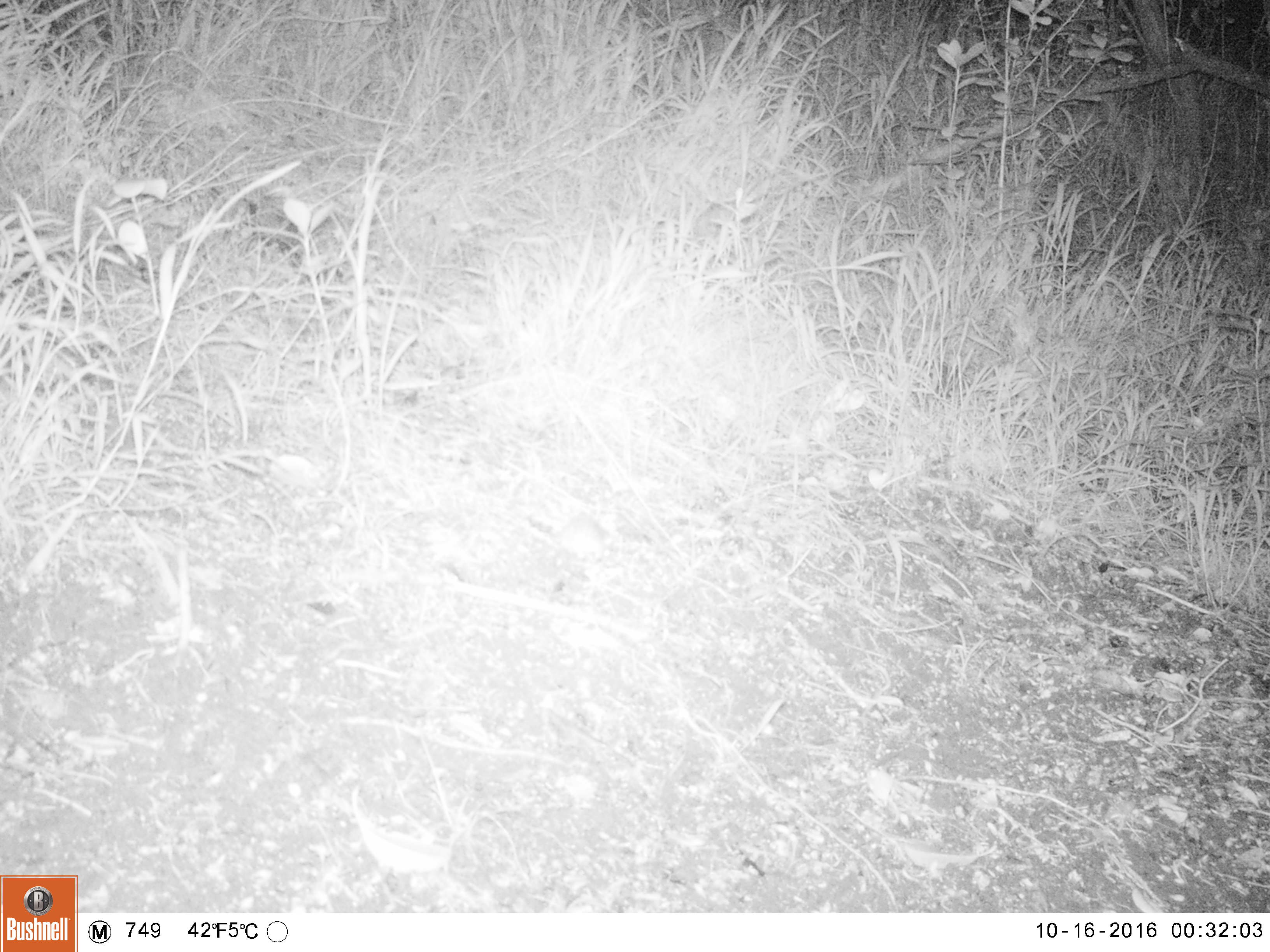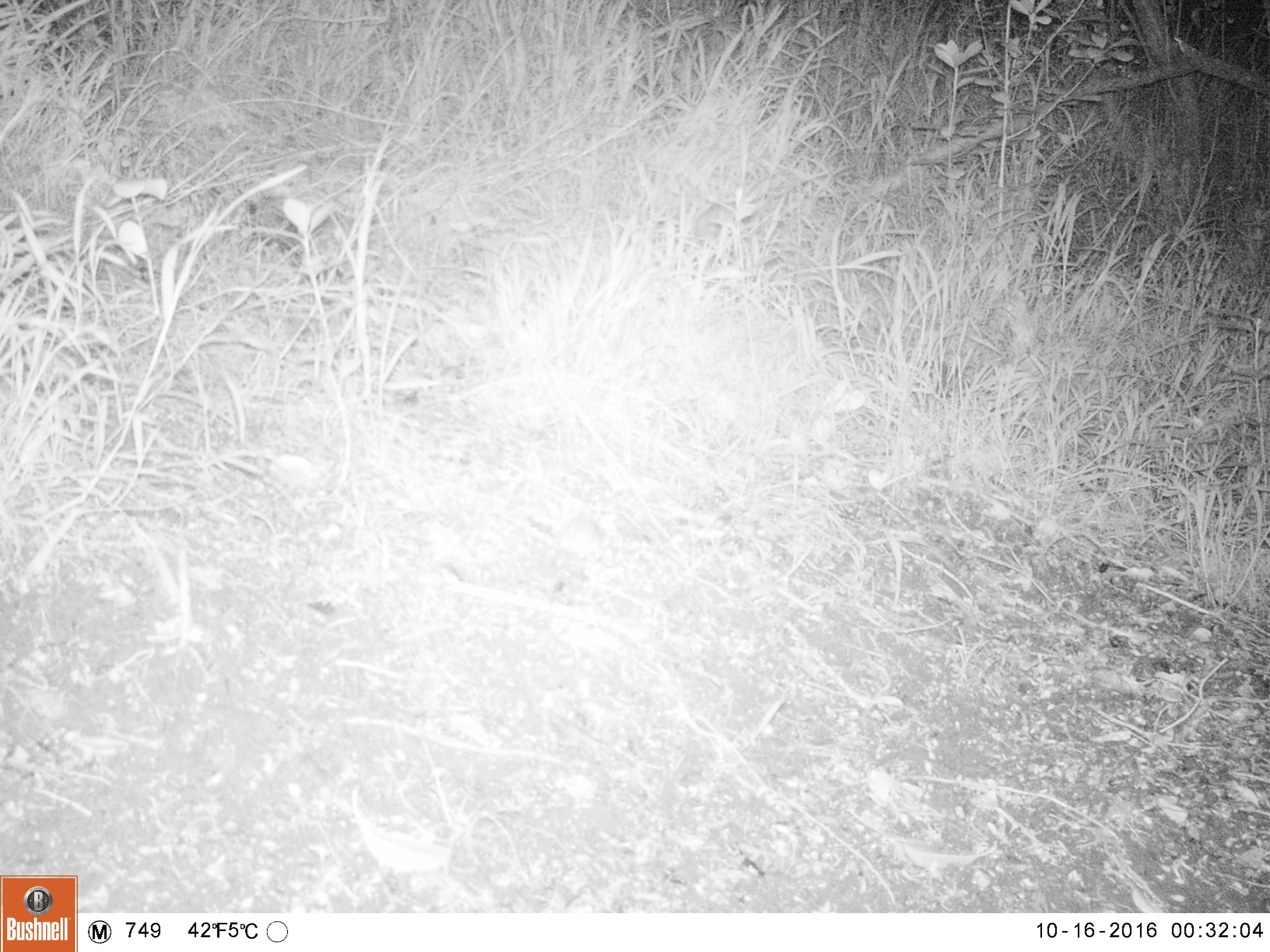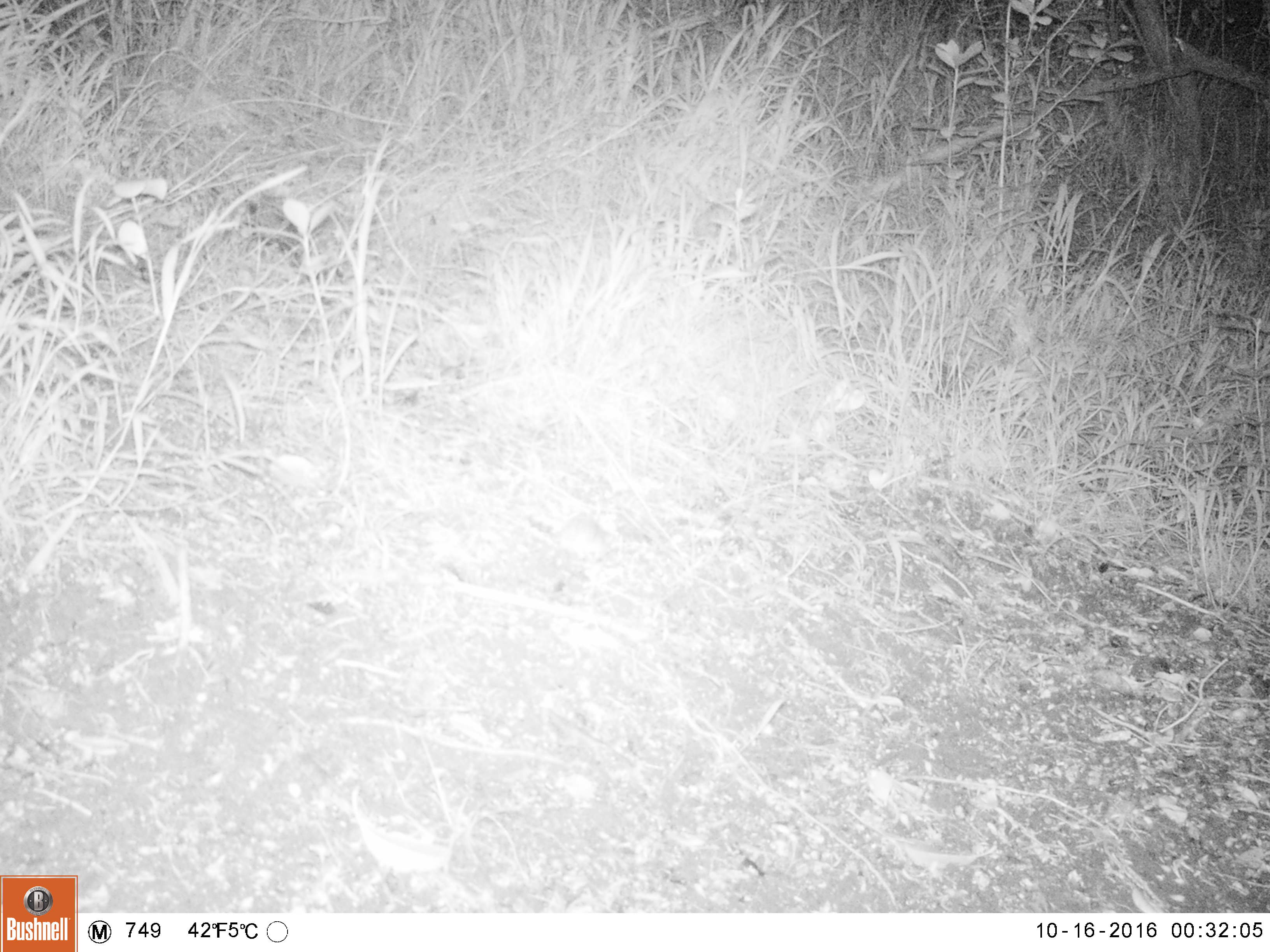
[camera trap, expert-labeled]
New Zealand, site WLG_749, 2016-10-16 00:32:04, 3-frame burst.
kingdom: Animalia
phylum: Chordata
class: Mammalia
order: Rodentia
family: Muridae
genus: Mus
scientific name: Mus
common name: mouse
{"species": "mouse (Mus)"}